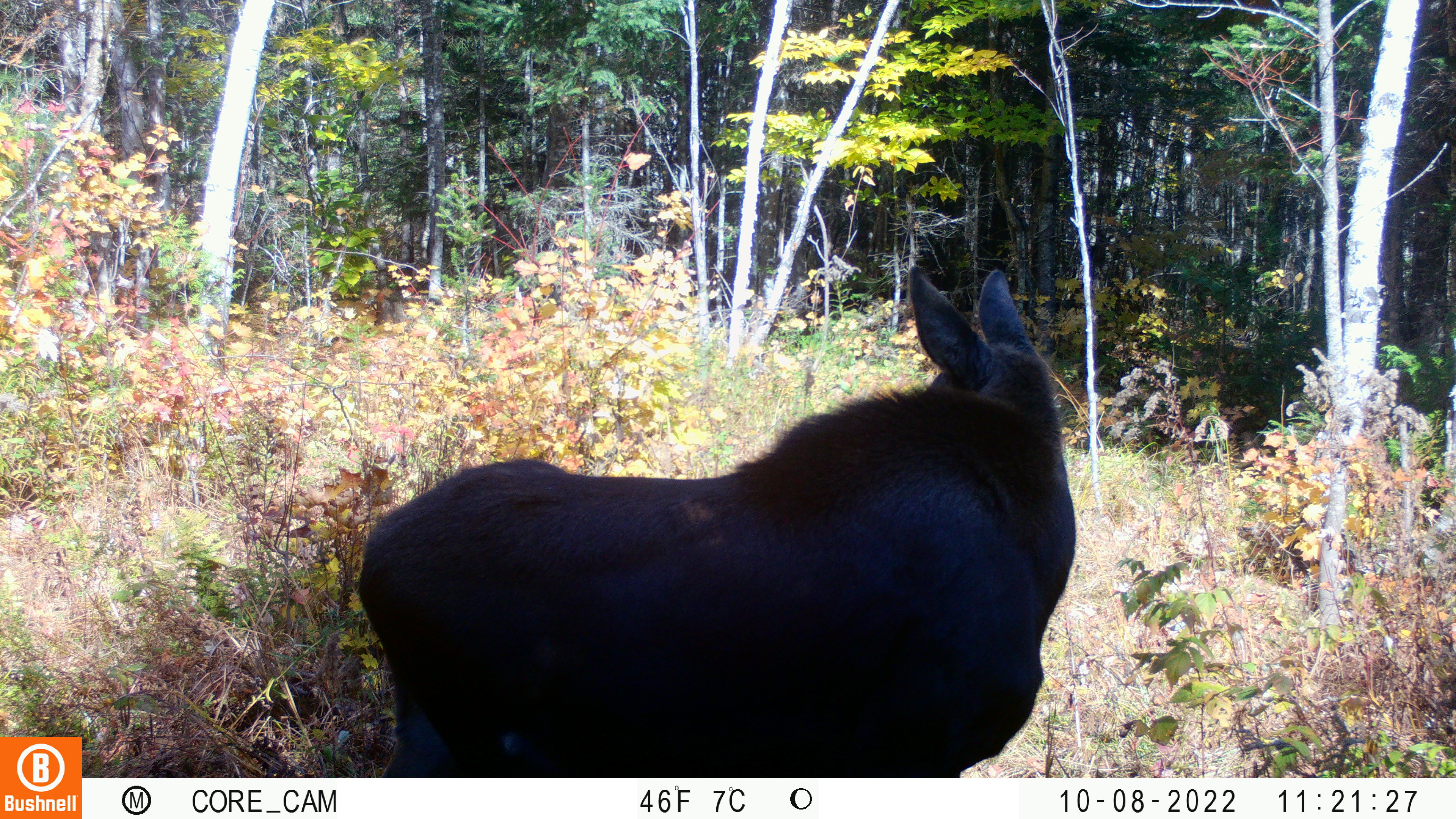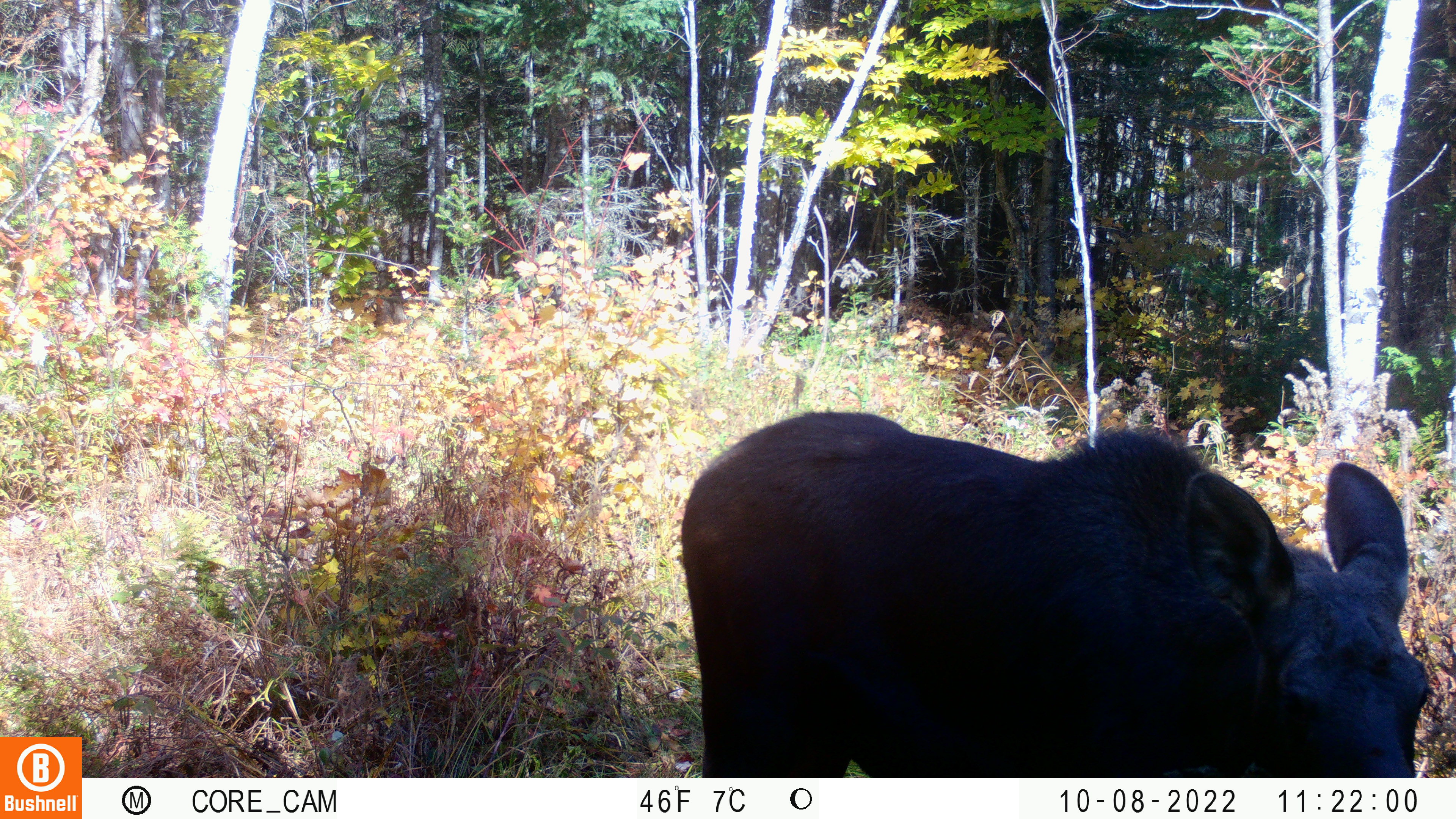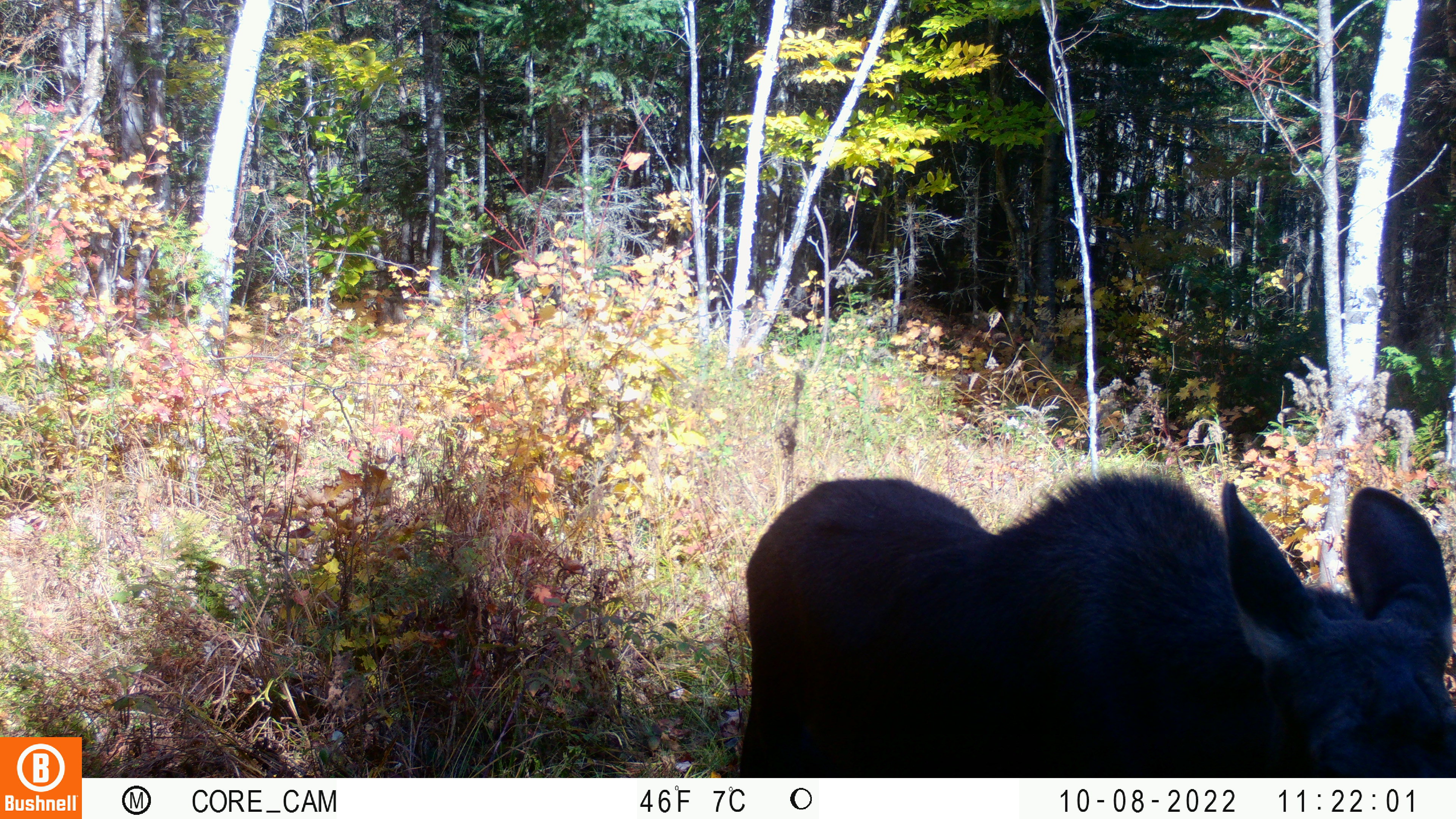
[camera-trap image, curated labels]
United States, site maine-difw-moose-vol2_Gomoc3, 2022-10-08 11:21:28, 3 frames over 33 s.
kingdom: Animalia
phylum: Chordata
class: Mammalia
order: Artiodactyla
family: Cervidae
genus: Alces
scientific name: Alces alces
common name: moose